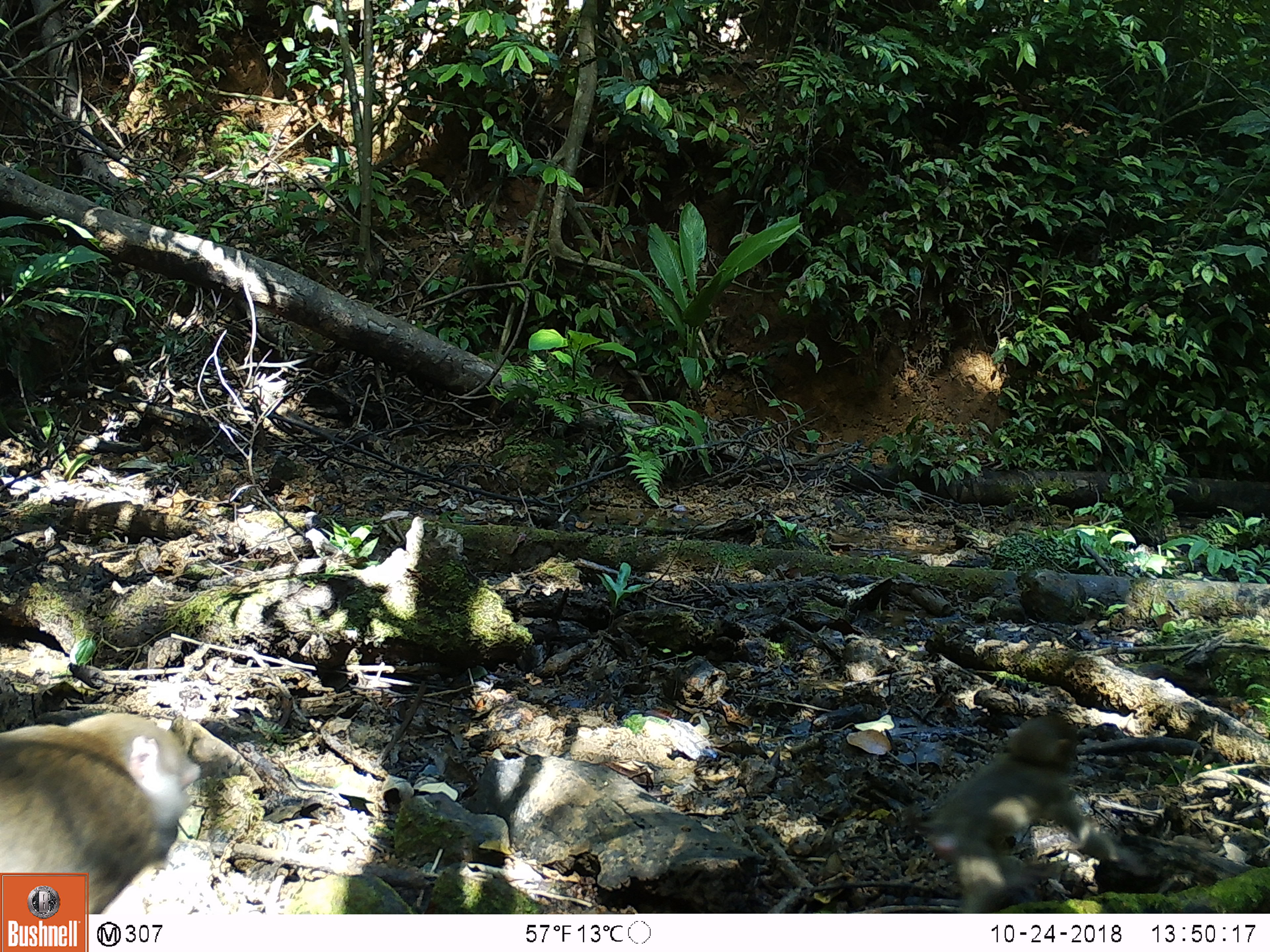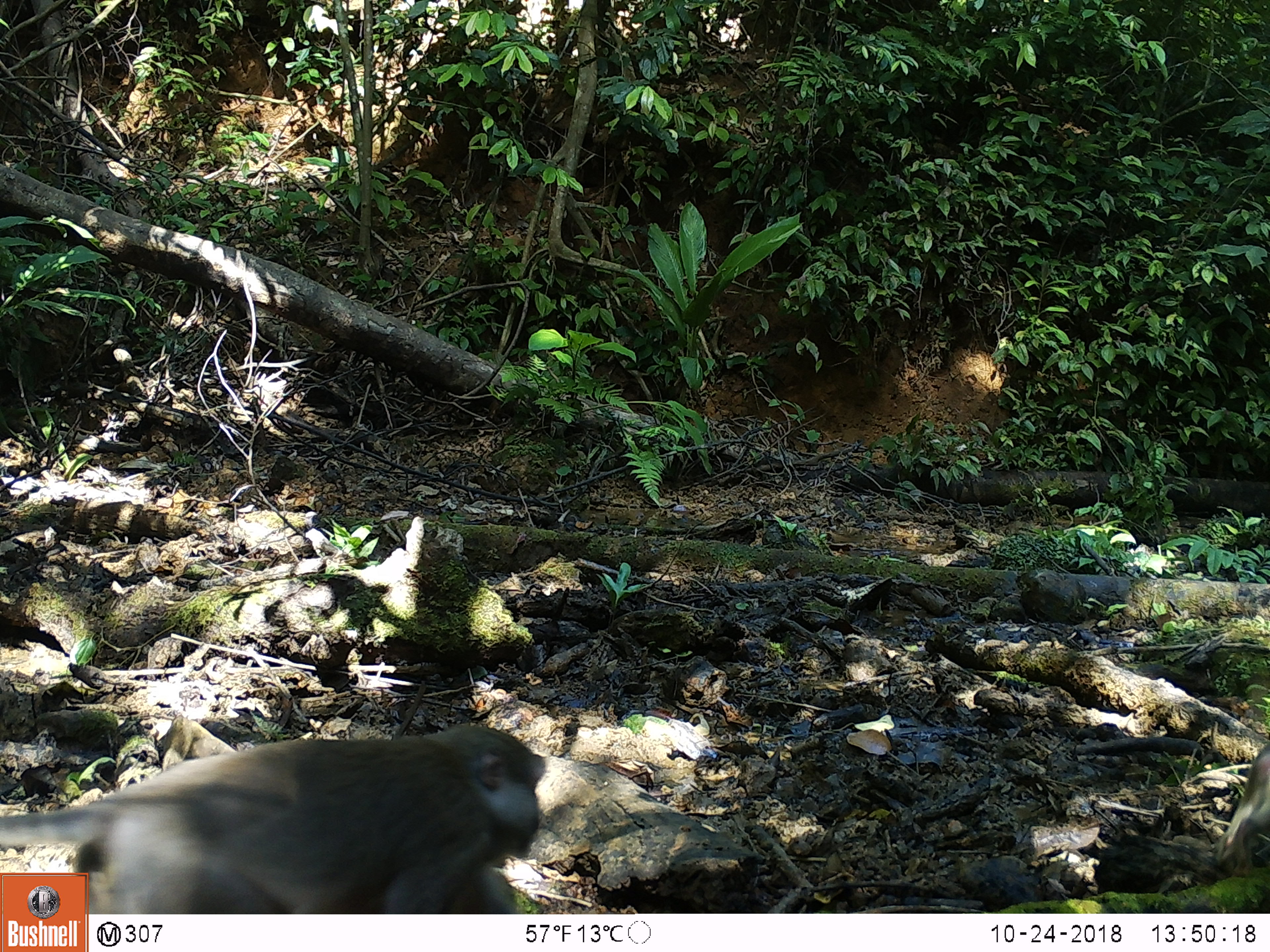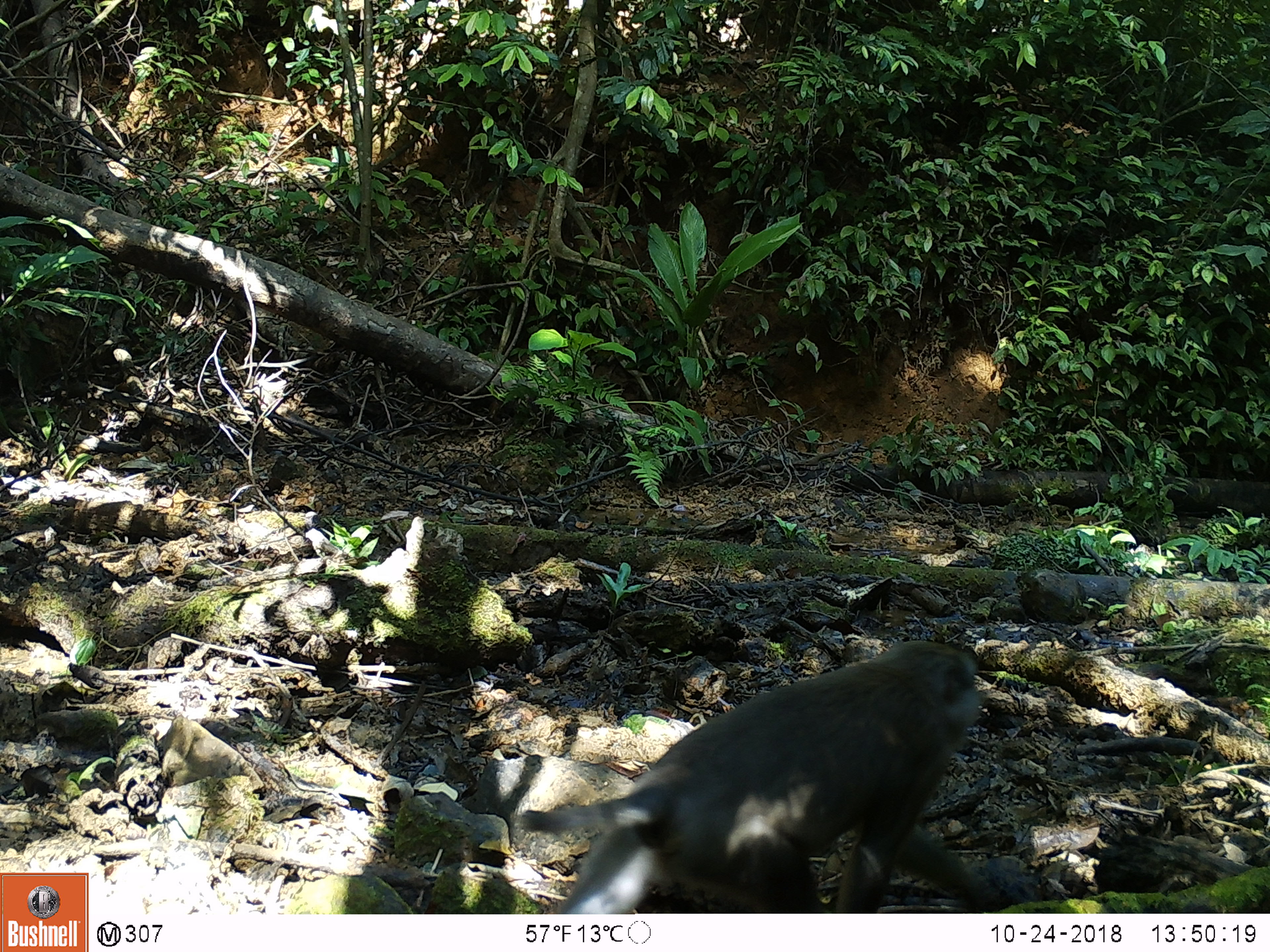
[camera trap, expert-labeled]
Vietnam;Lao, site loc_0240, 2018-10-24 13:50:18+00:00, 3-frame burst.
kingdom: Animalia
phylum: Chordata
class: Mammalia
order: Primates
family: Cercopithecidae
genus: Macaca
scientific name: Macaca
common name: macaques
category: assam or rhesus macaque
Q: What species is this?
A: Assam or rhesus macaque (macaques) (Macaca).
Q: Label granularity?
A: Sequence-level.